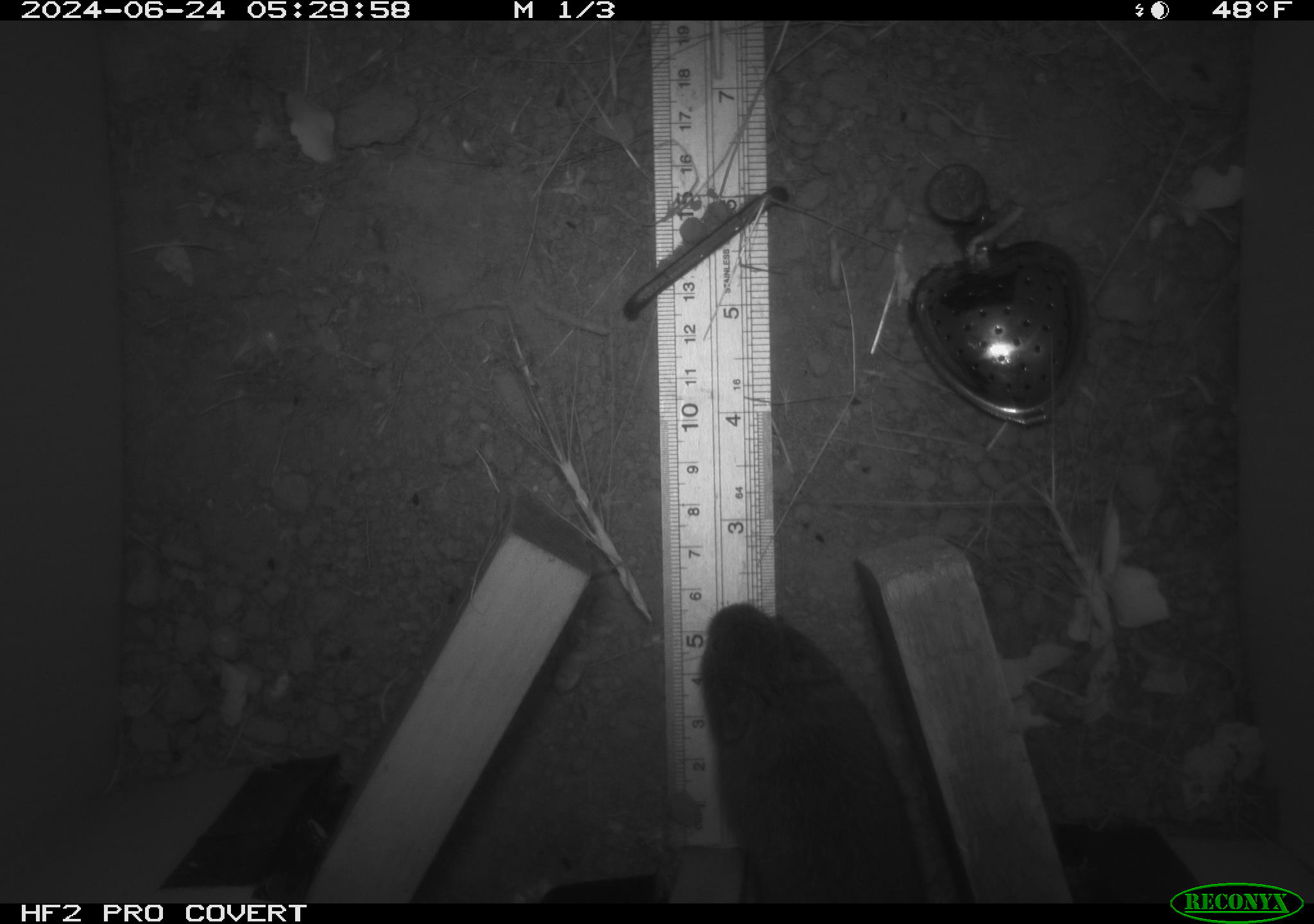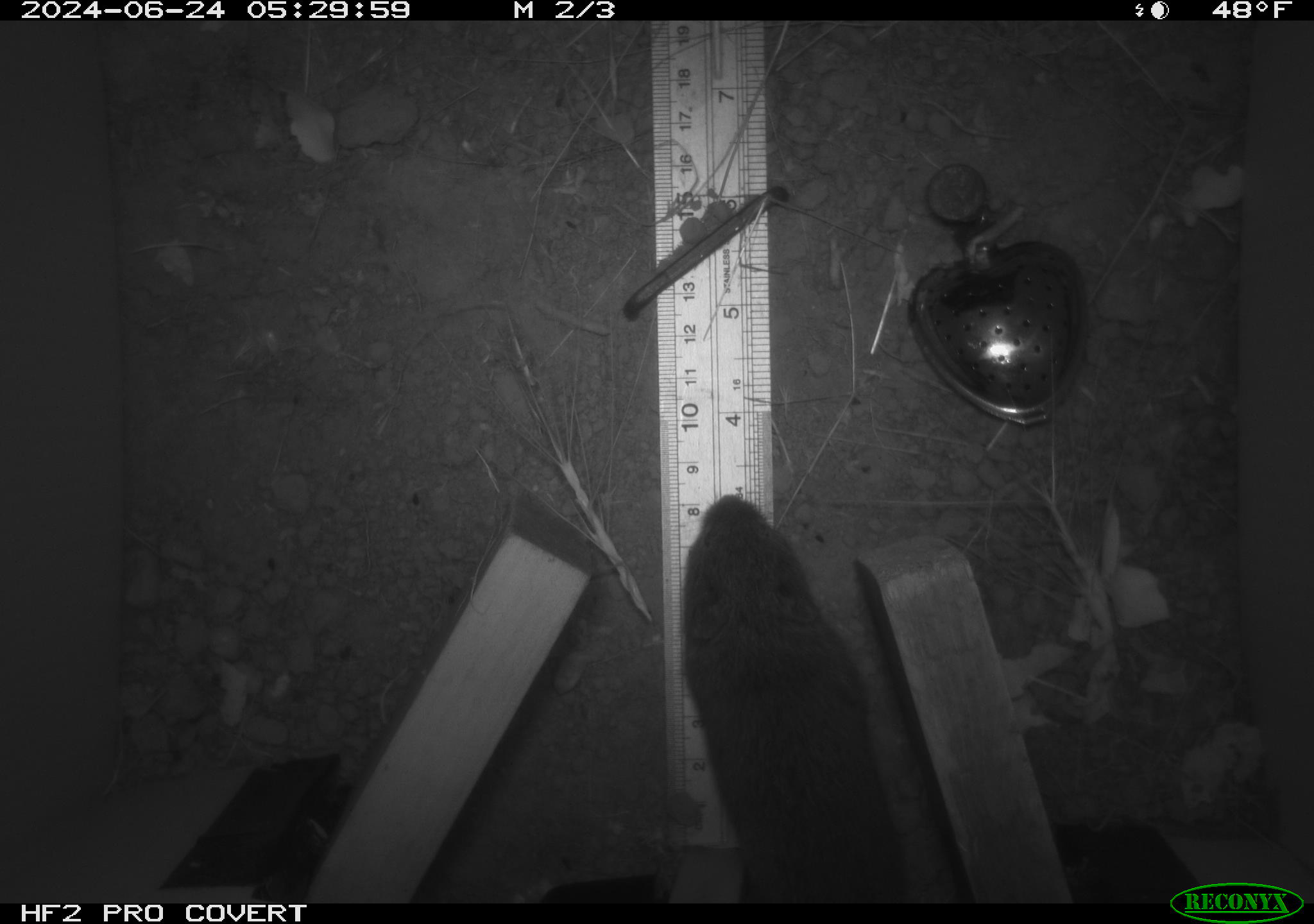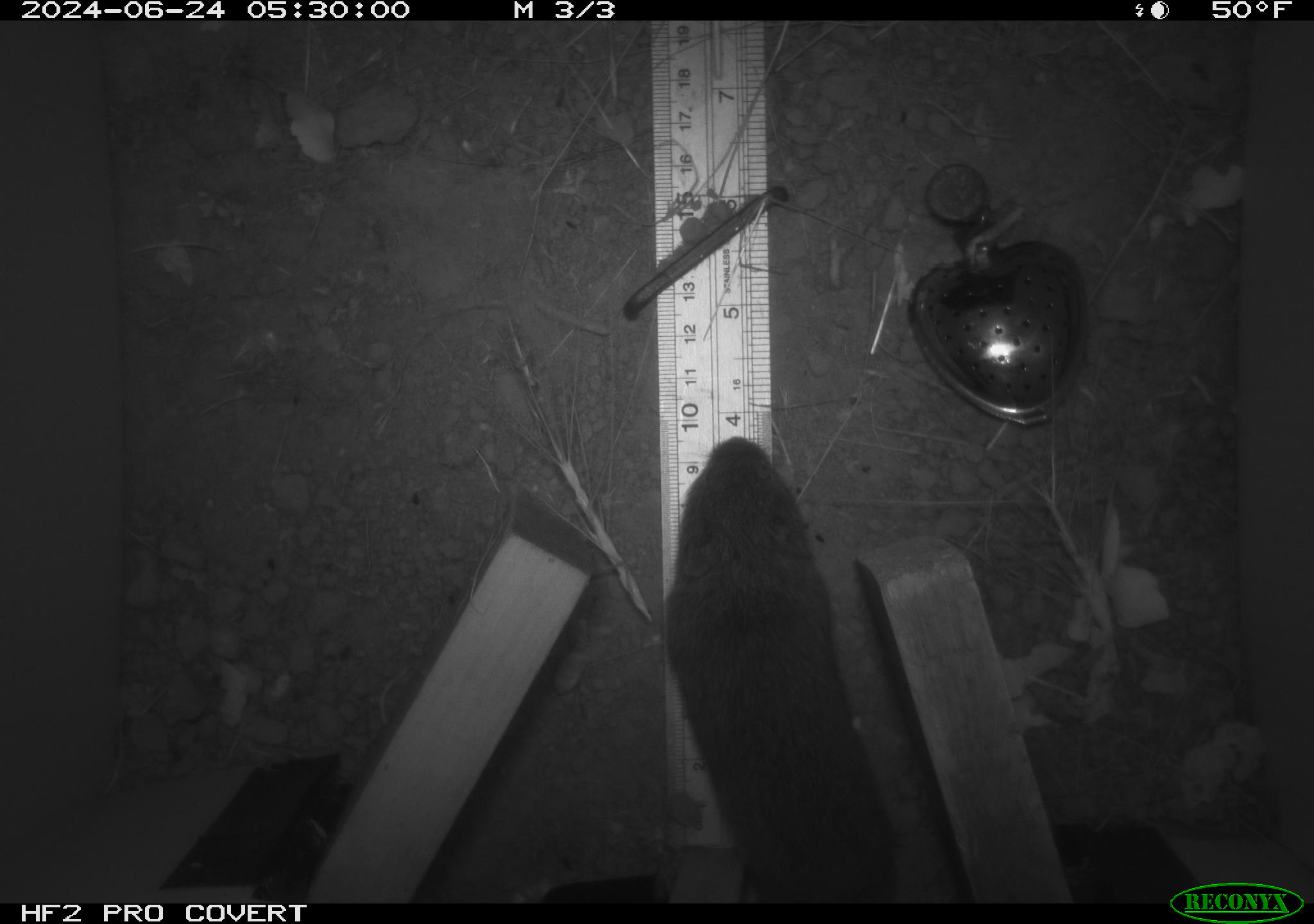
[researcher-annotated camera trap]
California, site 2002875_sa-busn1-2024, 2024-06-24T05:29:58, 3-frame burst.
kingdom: Animalia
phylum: Chordata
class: Mammalia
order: Rodentia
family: Cricetidae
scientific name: Arvicolinae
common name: voles, lemmings, and muskrats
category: arvicolinae subfamily